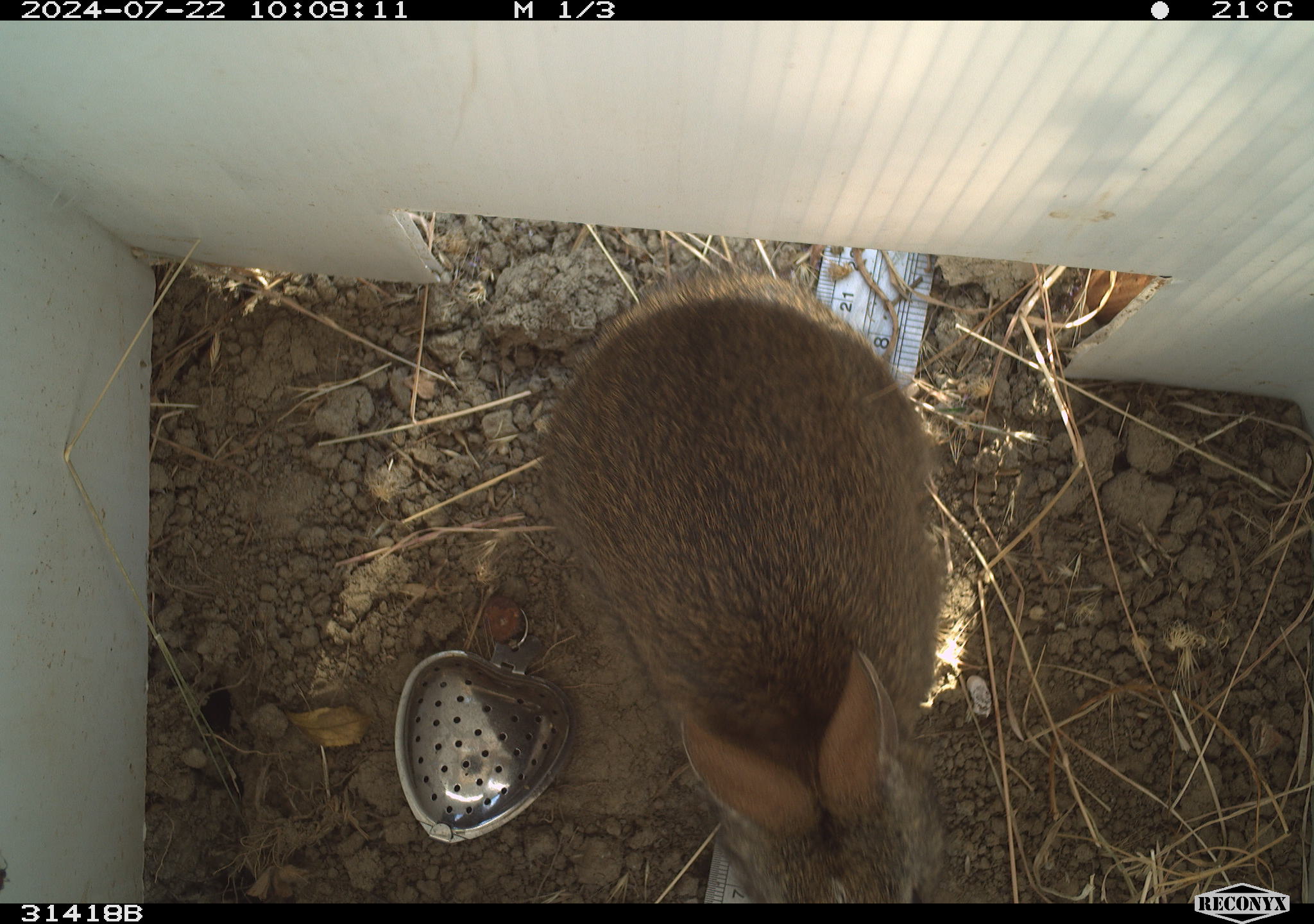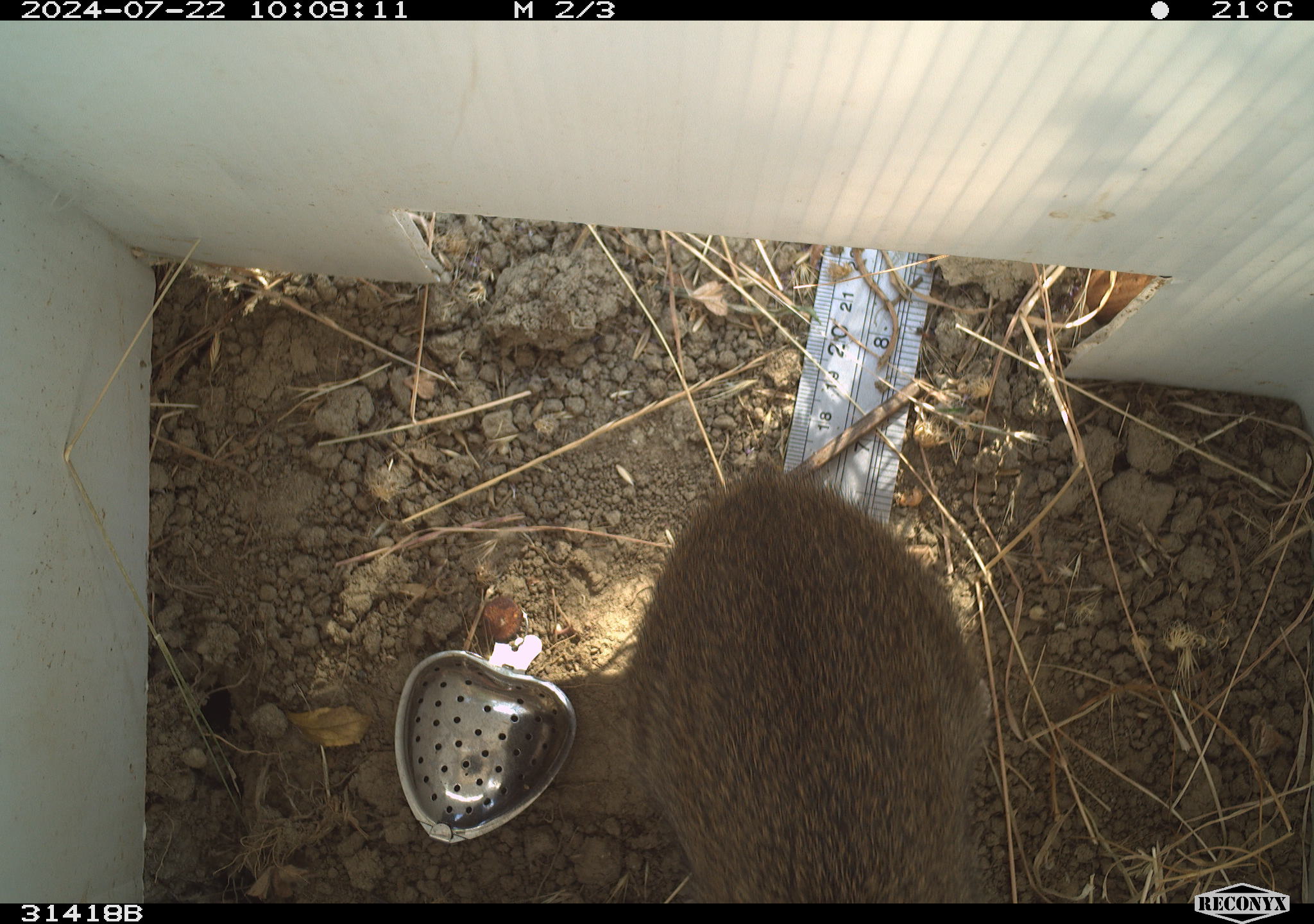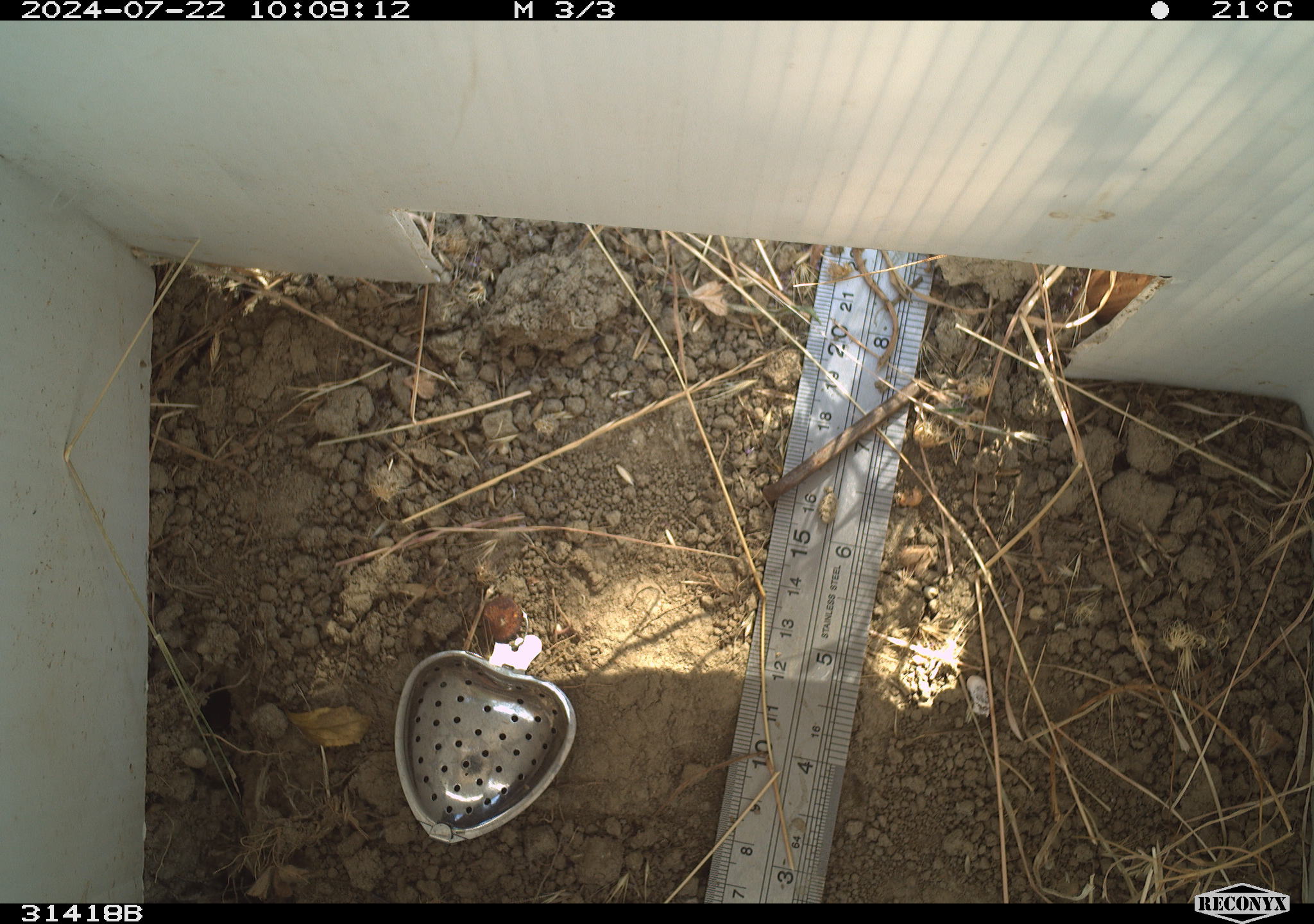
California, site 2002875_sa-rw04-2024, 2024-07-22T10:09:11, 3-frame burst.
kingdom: Animalia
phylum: Chordata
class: Mammalia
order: Lagomorpha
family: Leporidae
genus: Sylvilagus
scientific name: Sylvilagus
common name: cottontail rabbits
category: sylvilagus species